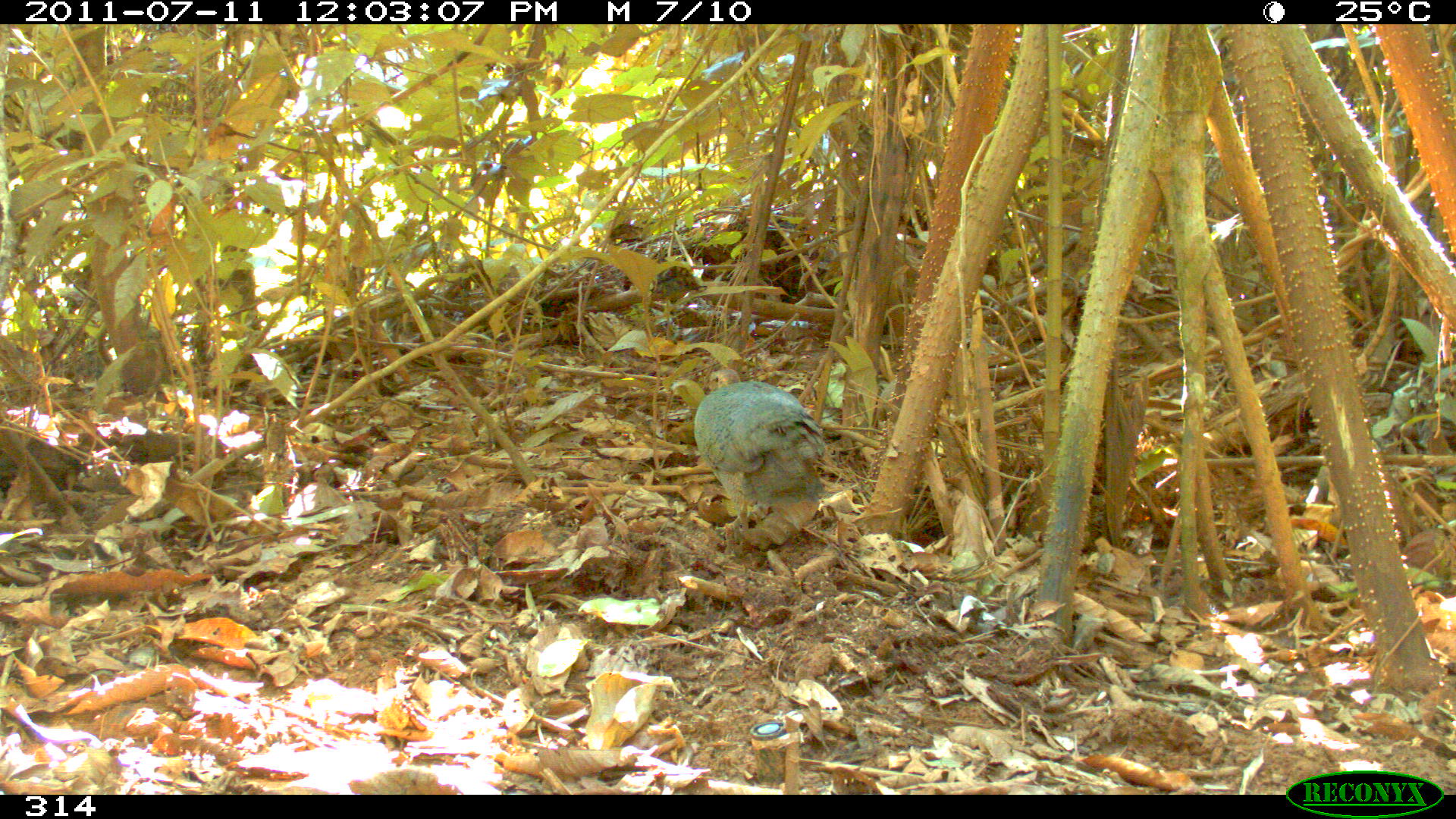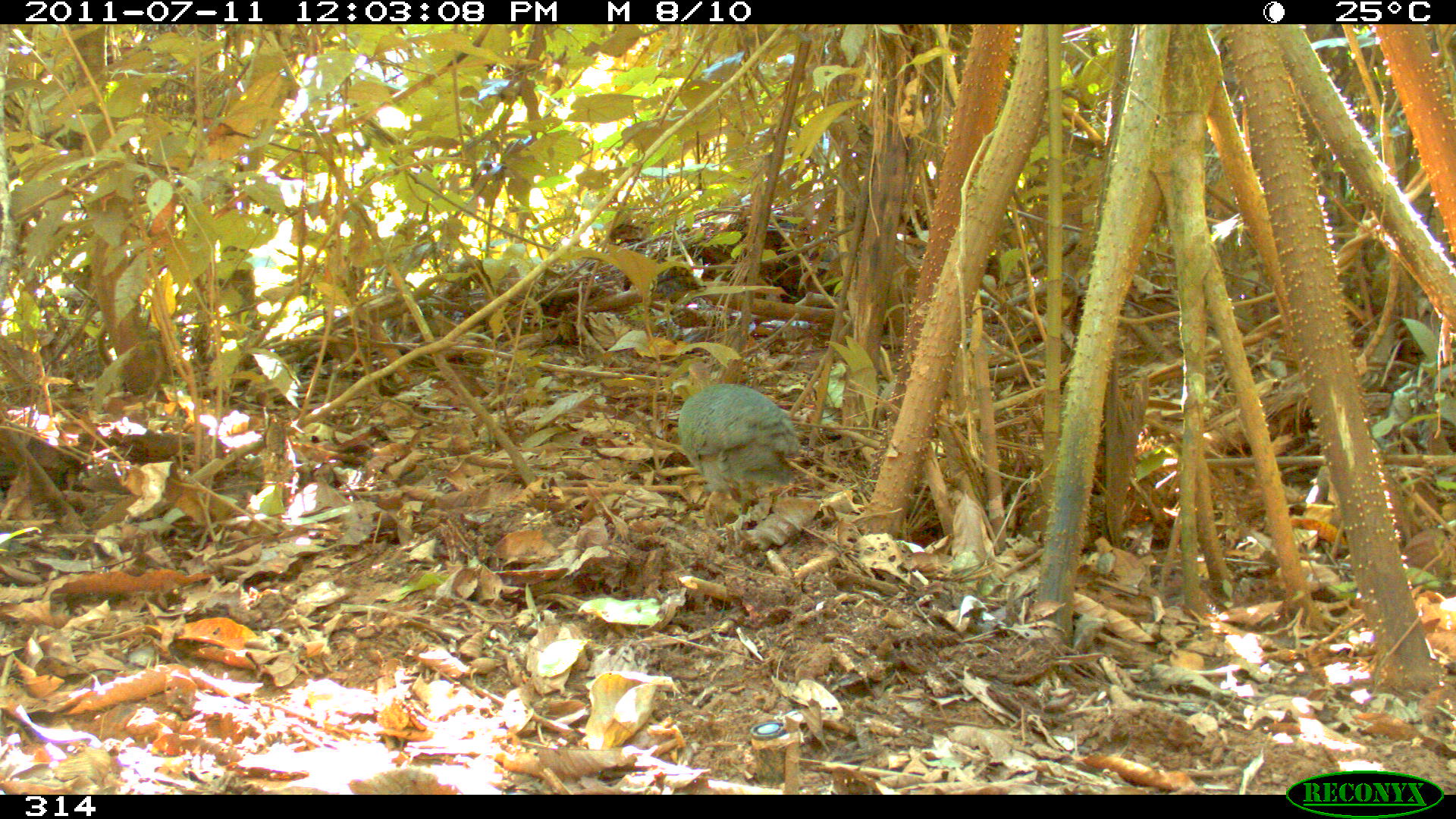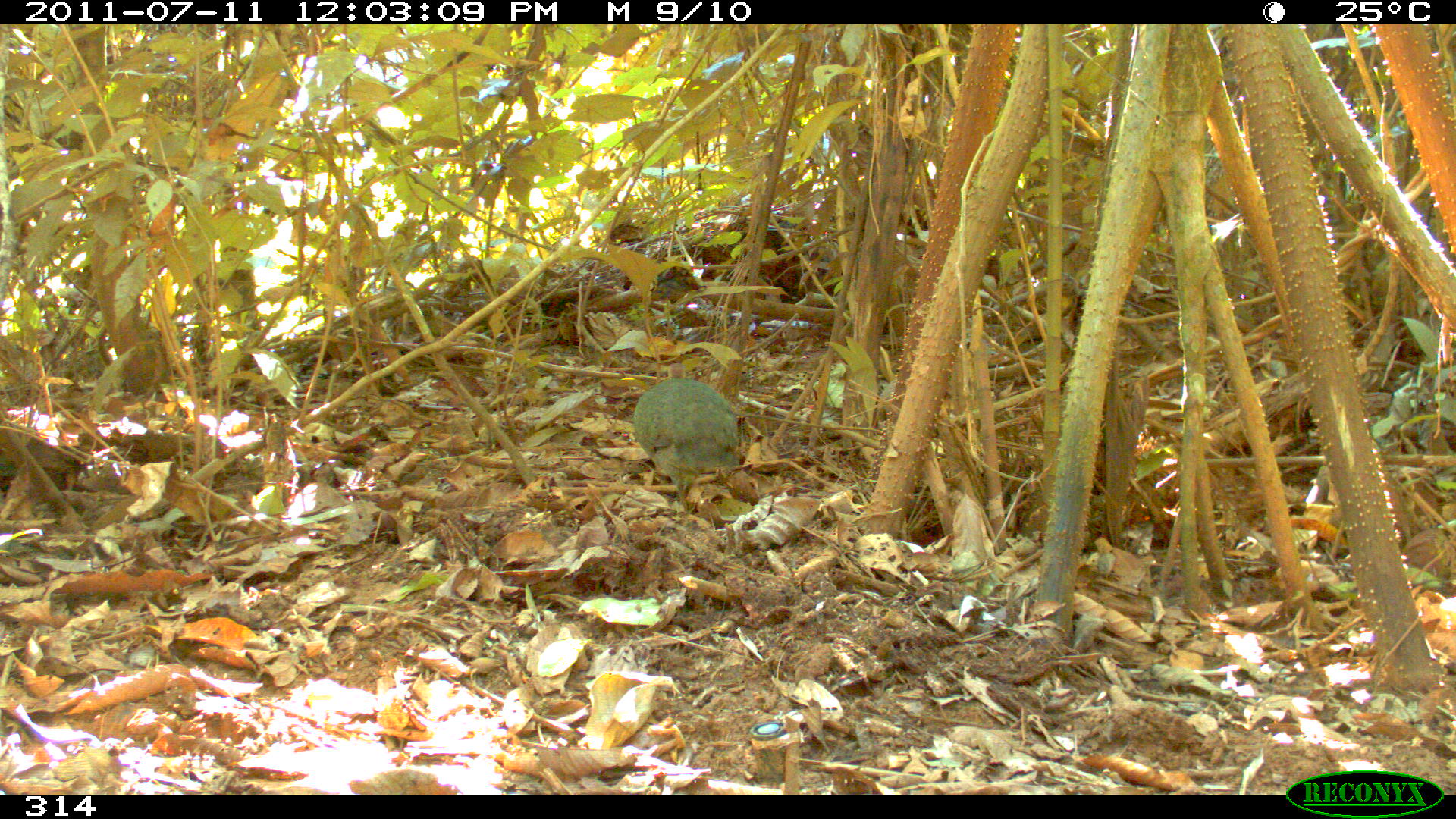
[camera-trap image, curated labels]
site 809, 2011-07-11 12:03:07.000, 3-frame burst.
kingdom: Animalia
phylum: Chordata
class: Aves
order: Galliformes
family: Phasianidae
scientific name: Phasianidae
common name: quails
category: quail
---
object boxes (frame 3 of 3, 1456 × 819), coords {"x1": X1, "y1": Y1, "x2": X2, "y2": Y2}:
quail: {"x1": 633, "y1": 362, "x2": 737, "y2": 510}